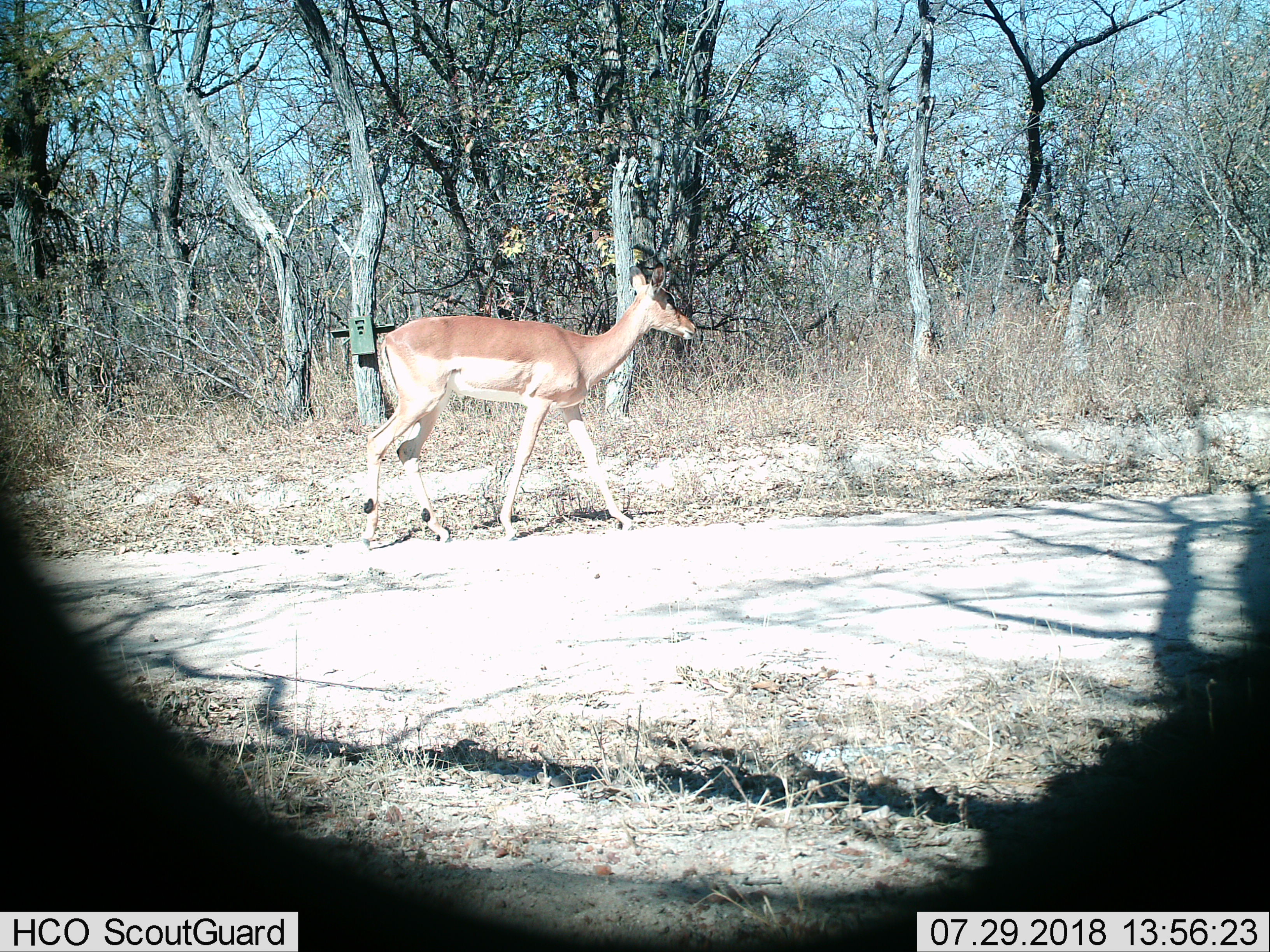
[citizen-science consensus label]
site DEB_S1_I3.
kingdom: Animalia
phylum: Chordata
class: Mammalia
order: Artiodactyla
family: Bovidae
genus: Aepyceros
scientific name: Aepyceros melampus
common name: impala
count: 1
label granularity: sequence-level